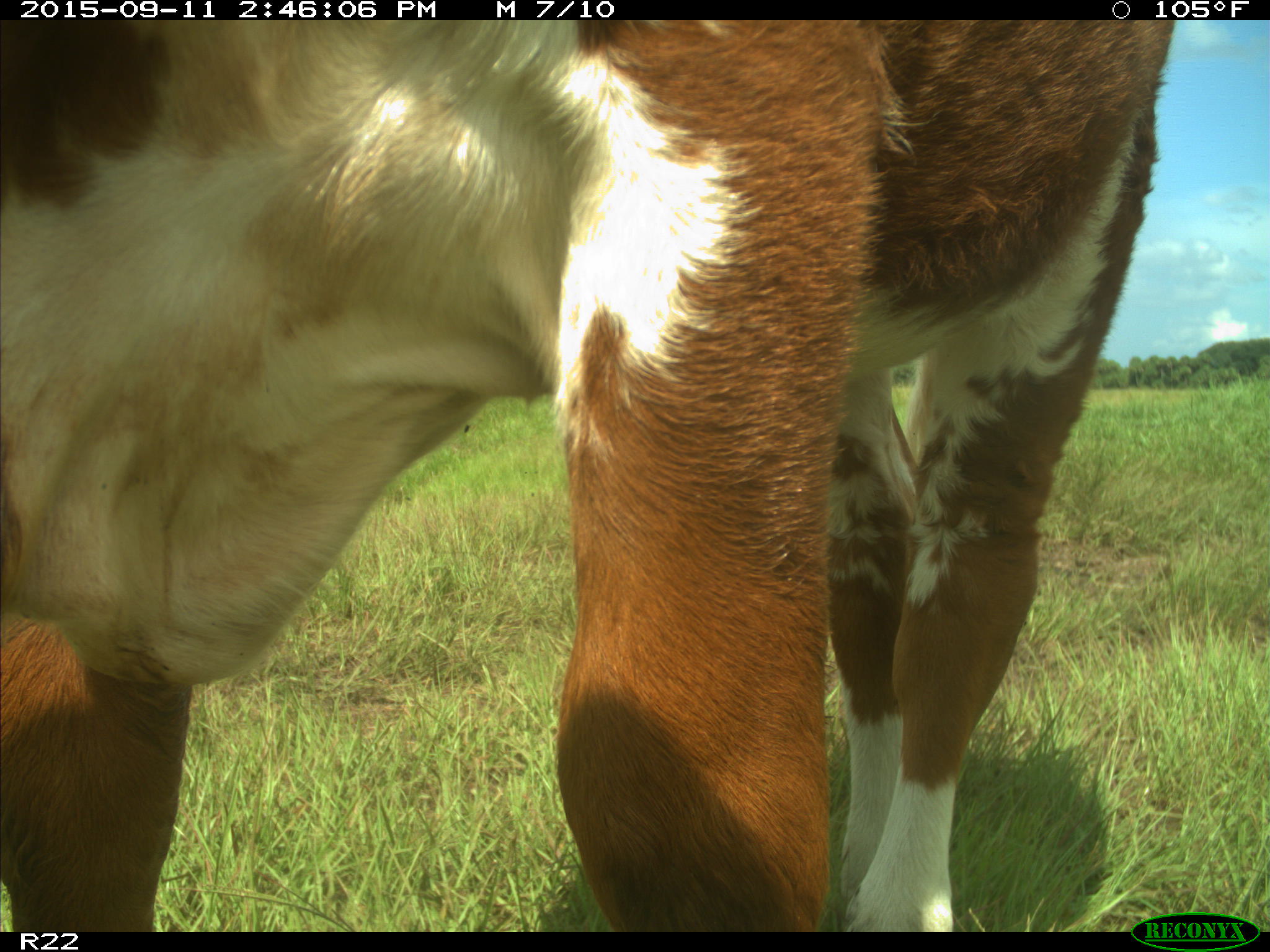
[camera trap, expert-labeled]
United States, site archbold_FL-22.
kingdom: Animalia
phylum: Chordata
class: Mammalia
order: Artiodactyla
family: Bovidae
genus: Bos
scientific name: Bos taurus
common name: domestic cow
Bos taurus (domestic cow).